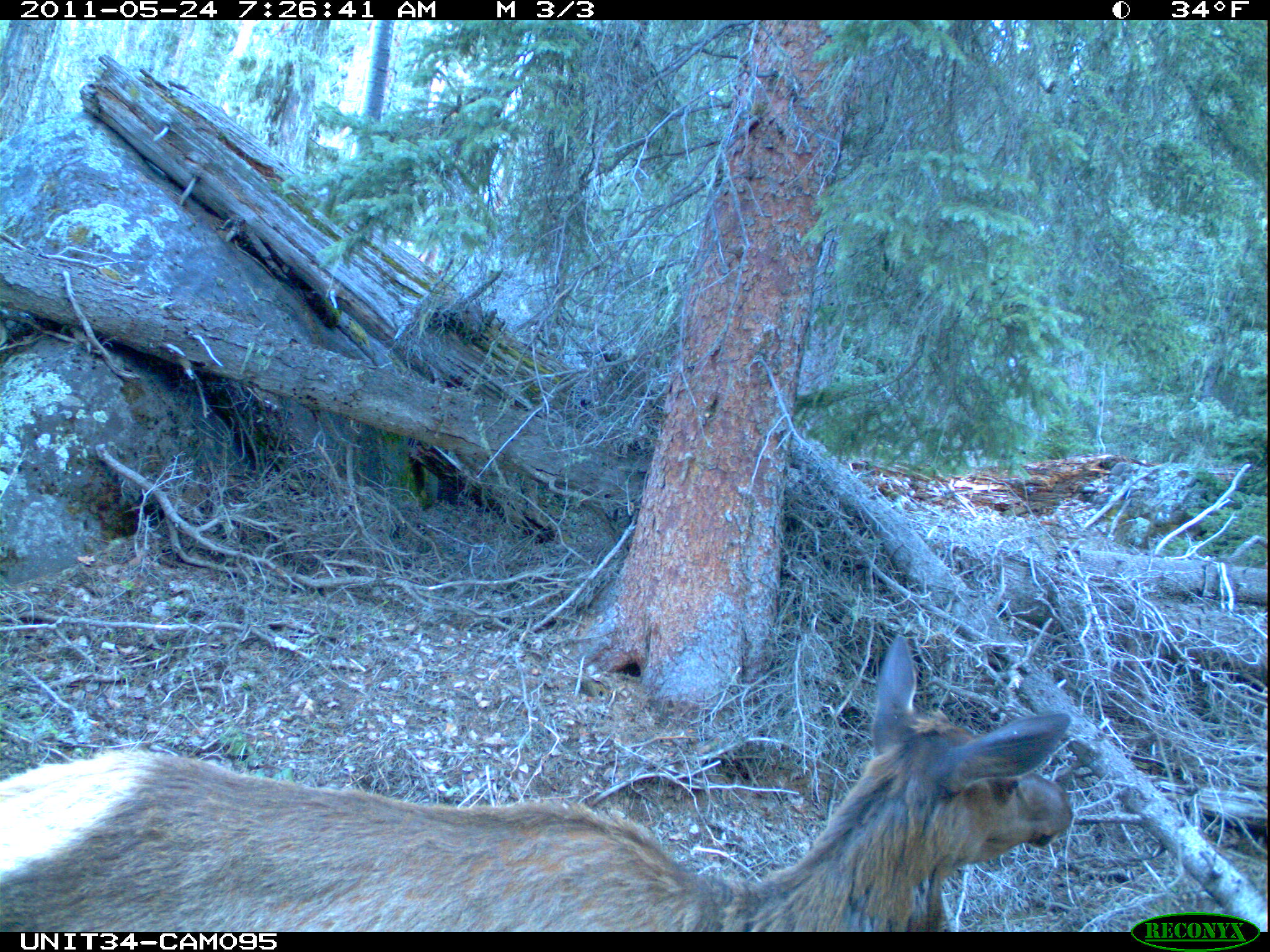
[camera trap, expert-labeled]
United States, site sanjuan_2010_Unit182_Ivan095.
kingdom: Animalia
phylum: Chordata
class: Mammalia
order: Artiodactyla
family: Cervidae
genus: Cervus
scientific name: Cervus elaphus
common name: red deer